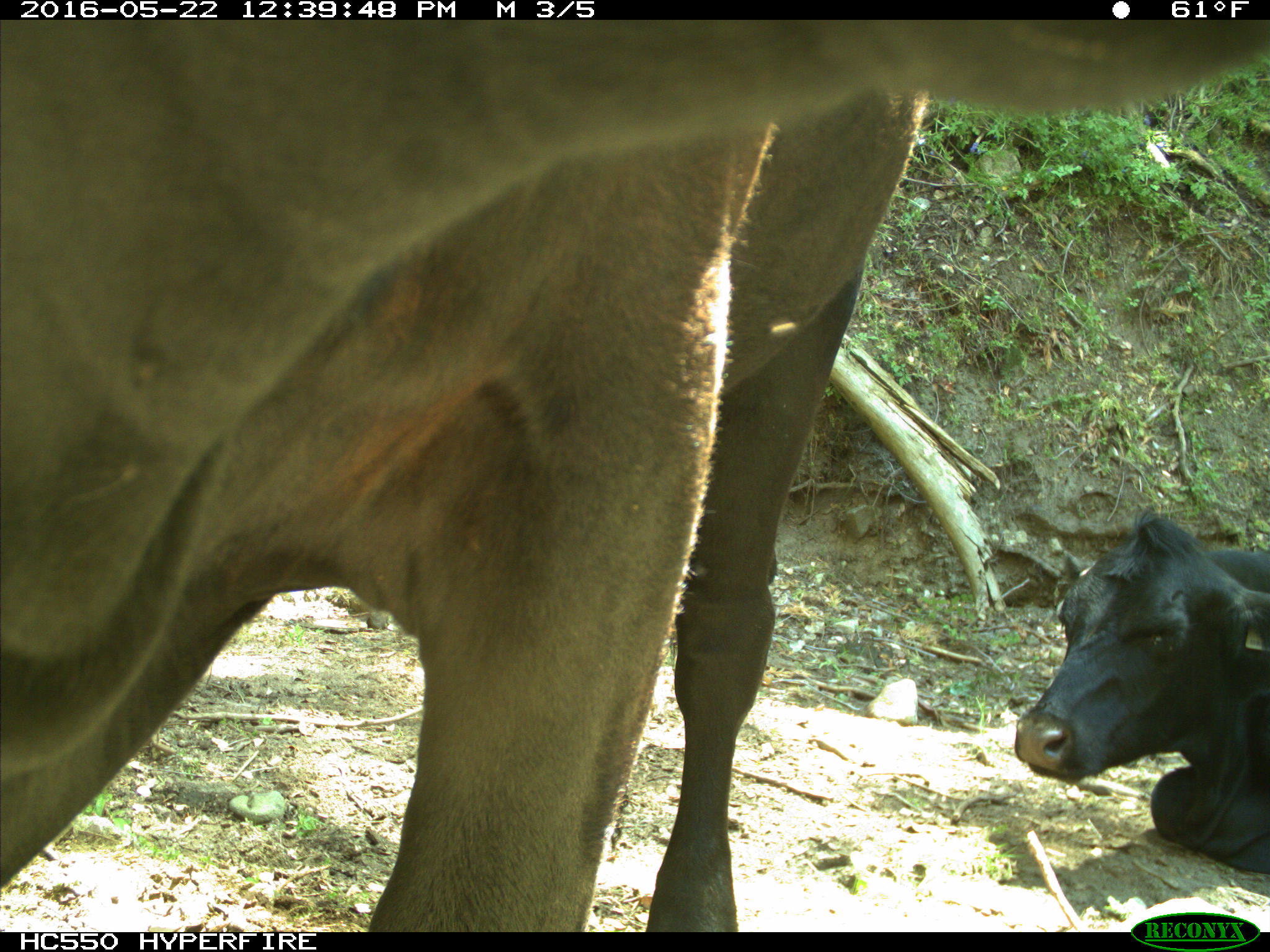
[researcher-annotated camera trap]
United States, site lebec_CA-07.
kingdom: Animalia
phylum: Chordata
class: Mammalia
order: Artiodactyla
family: Bovidae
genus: Bos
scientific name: Bos taurus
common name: domestic cow